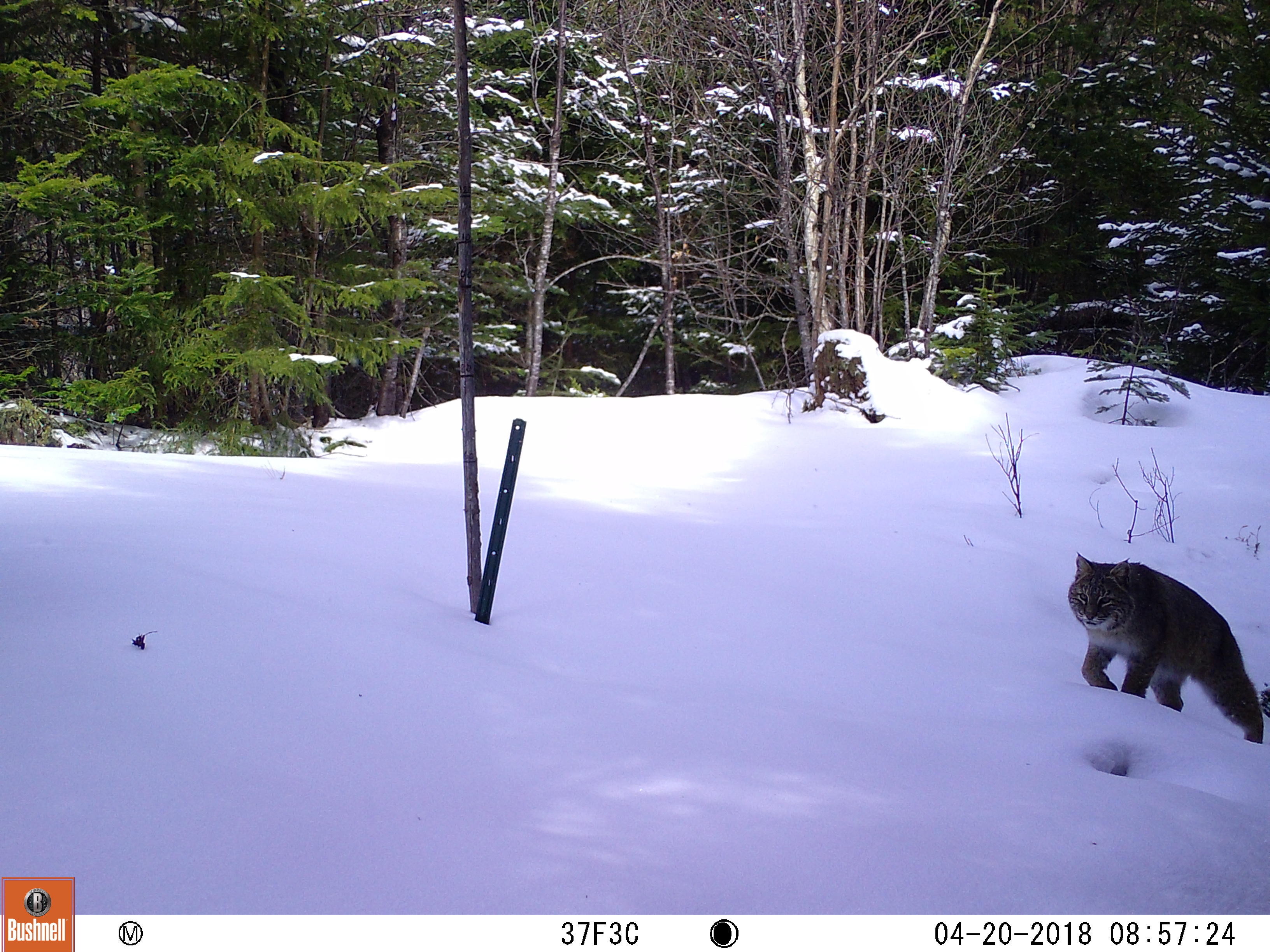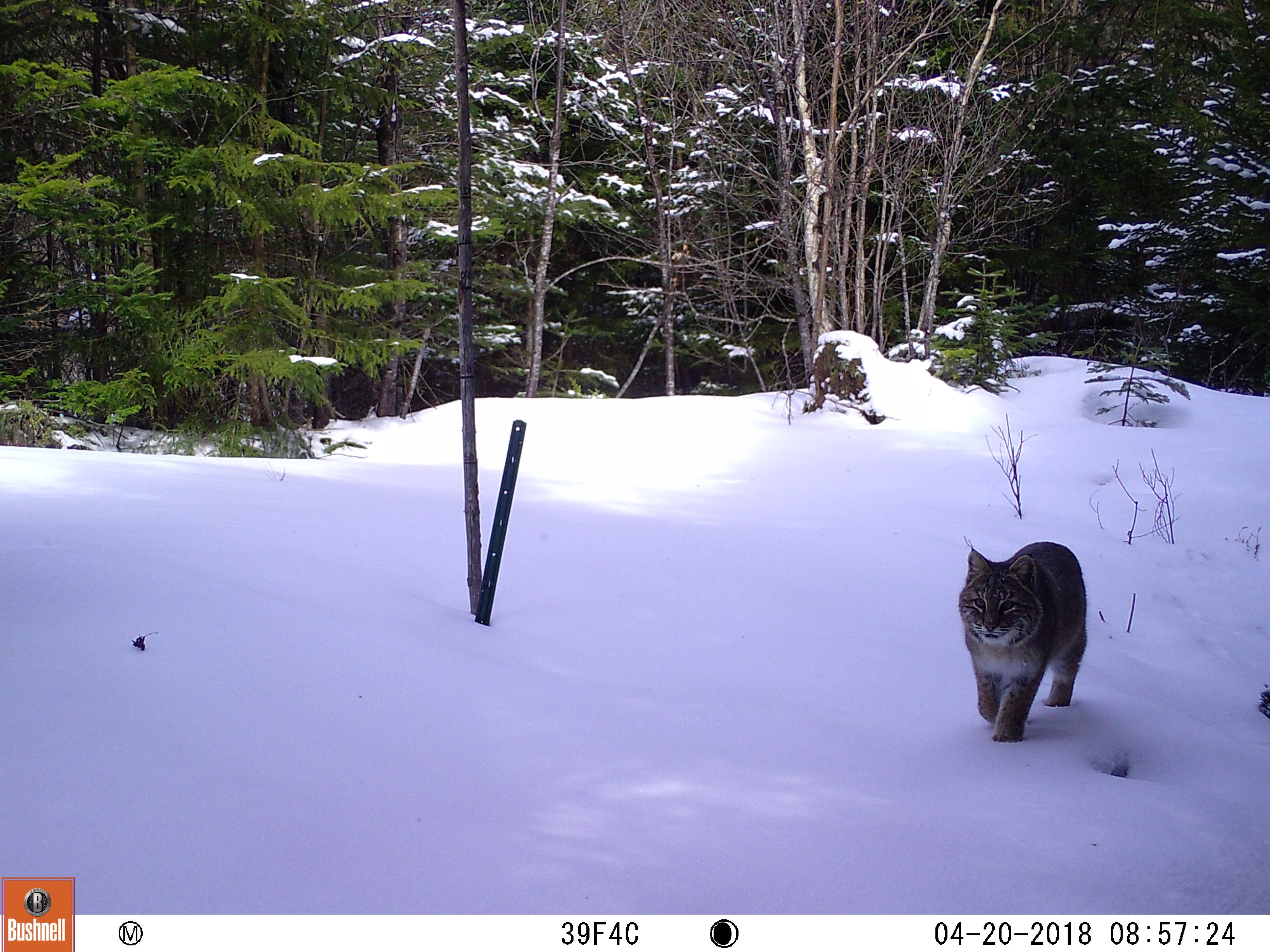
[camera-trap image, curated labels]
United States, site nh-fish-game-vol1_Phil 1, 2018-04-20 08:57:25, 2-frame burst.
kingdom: Animalia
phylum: Chordata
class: Mammalia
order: Carnivora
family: Felidae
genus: Lynx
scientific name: Lynx rufus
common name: bobcat